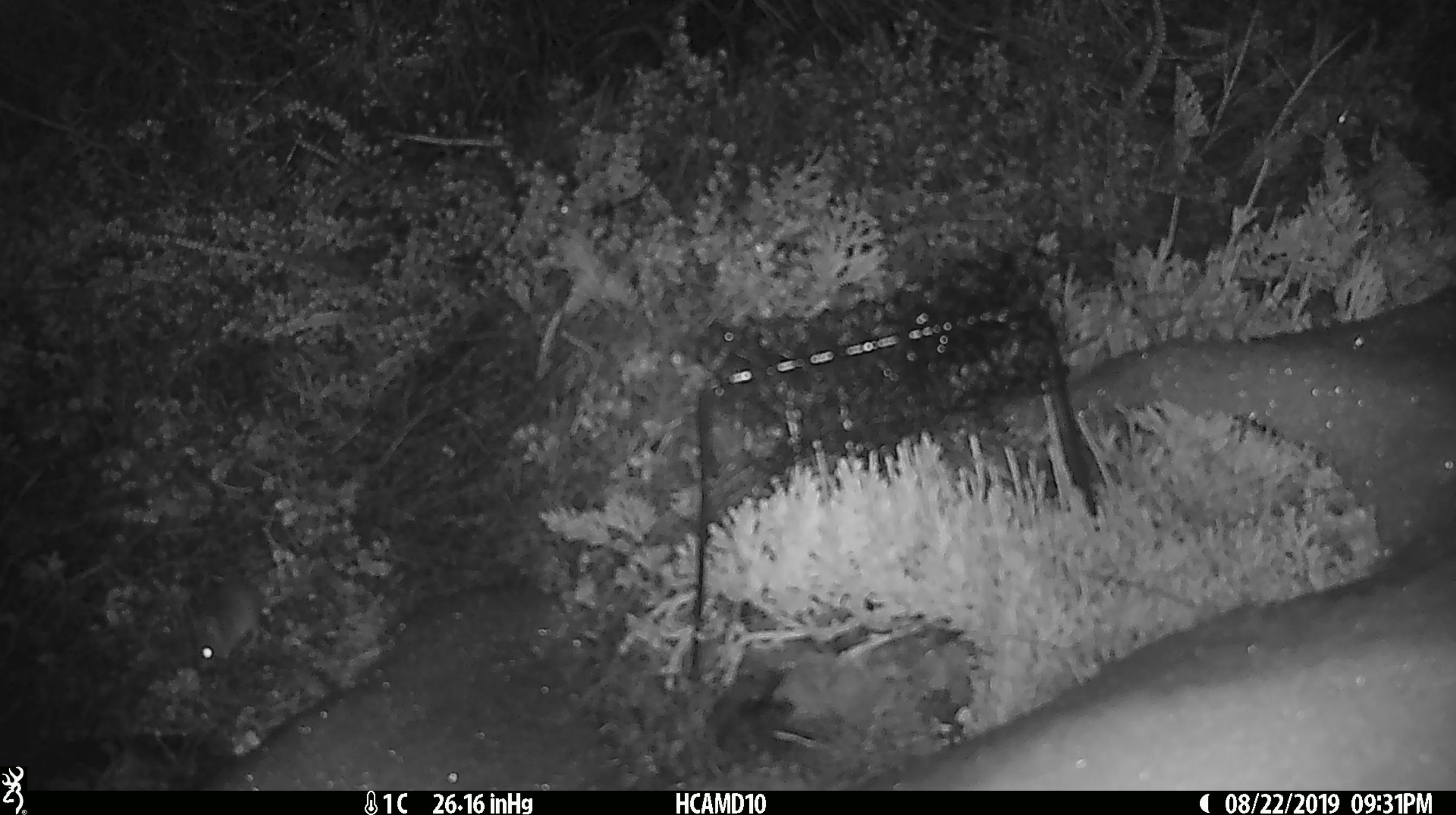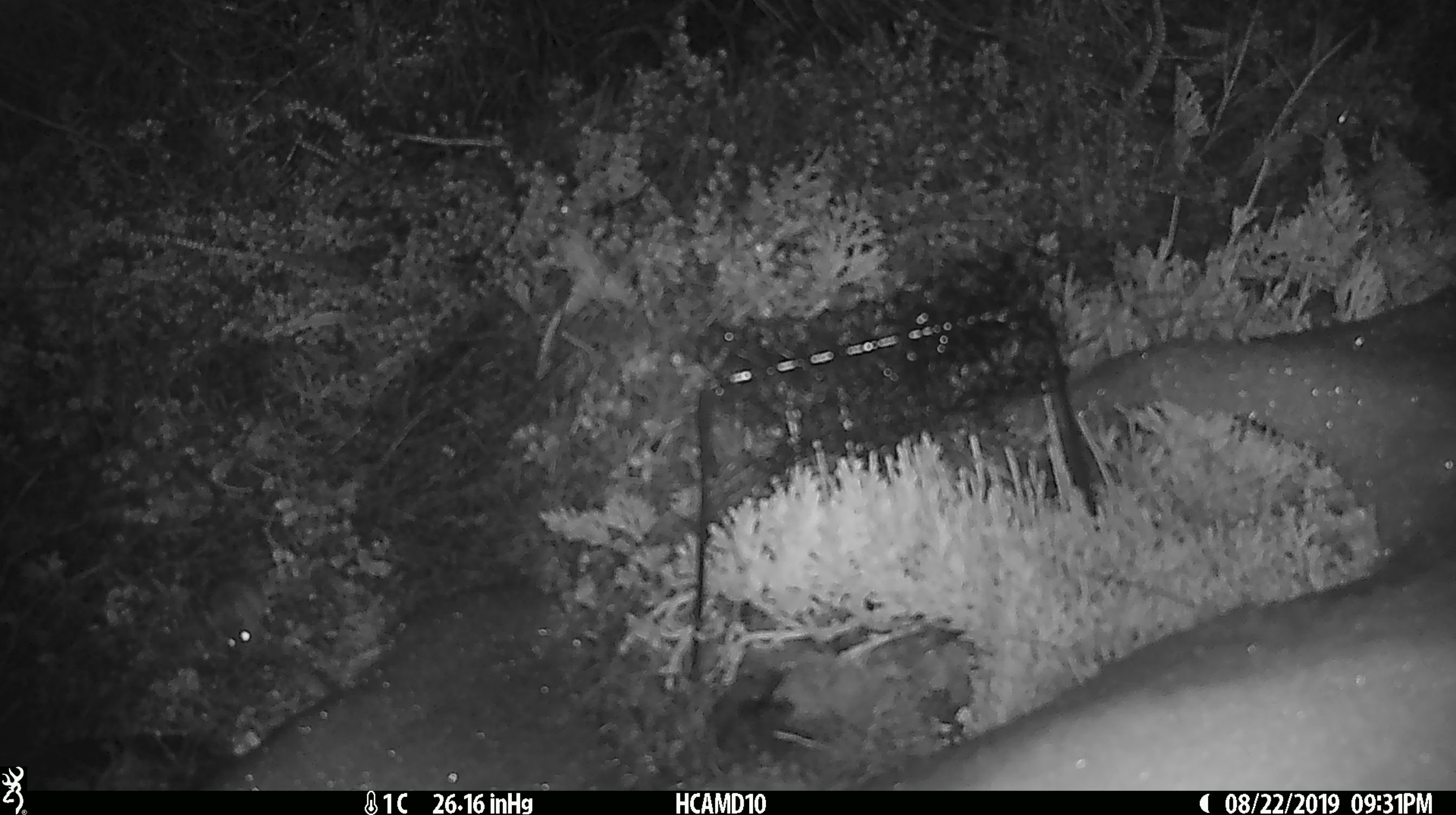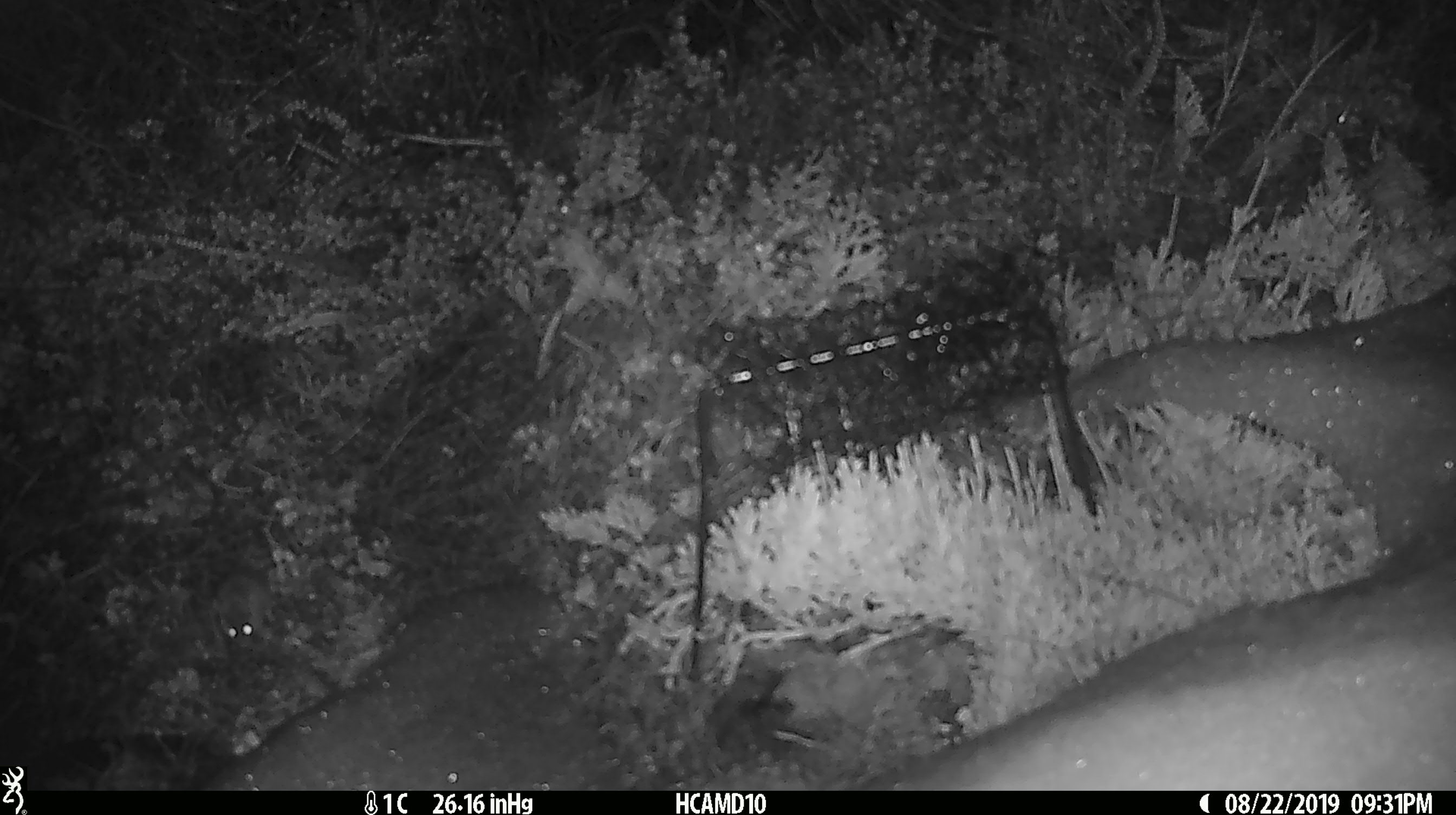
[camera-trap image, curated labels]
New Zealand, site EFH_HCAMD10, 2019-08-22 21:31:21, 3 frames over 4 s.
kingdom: Animalia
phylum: Chordata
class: Mammalia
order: Rodentia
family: Muridae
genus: Mus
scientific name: Mus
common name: mouse